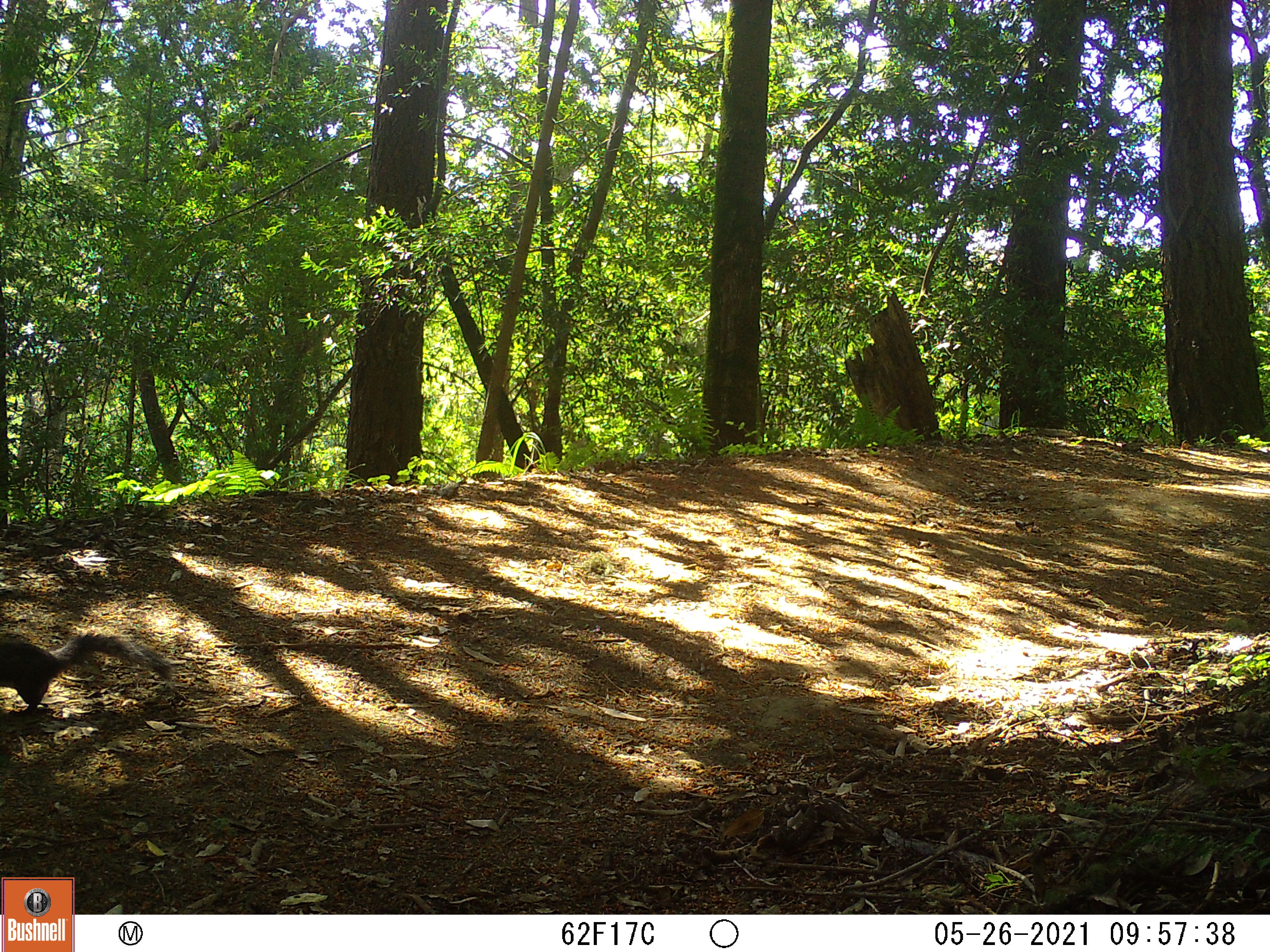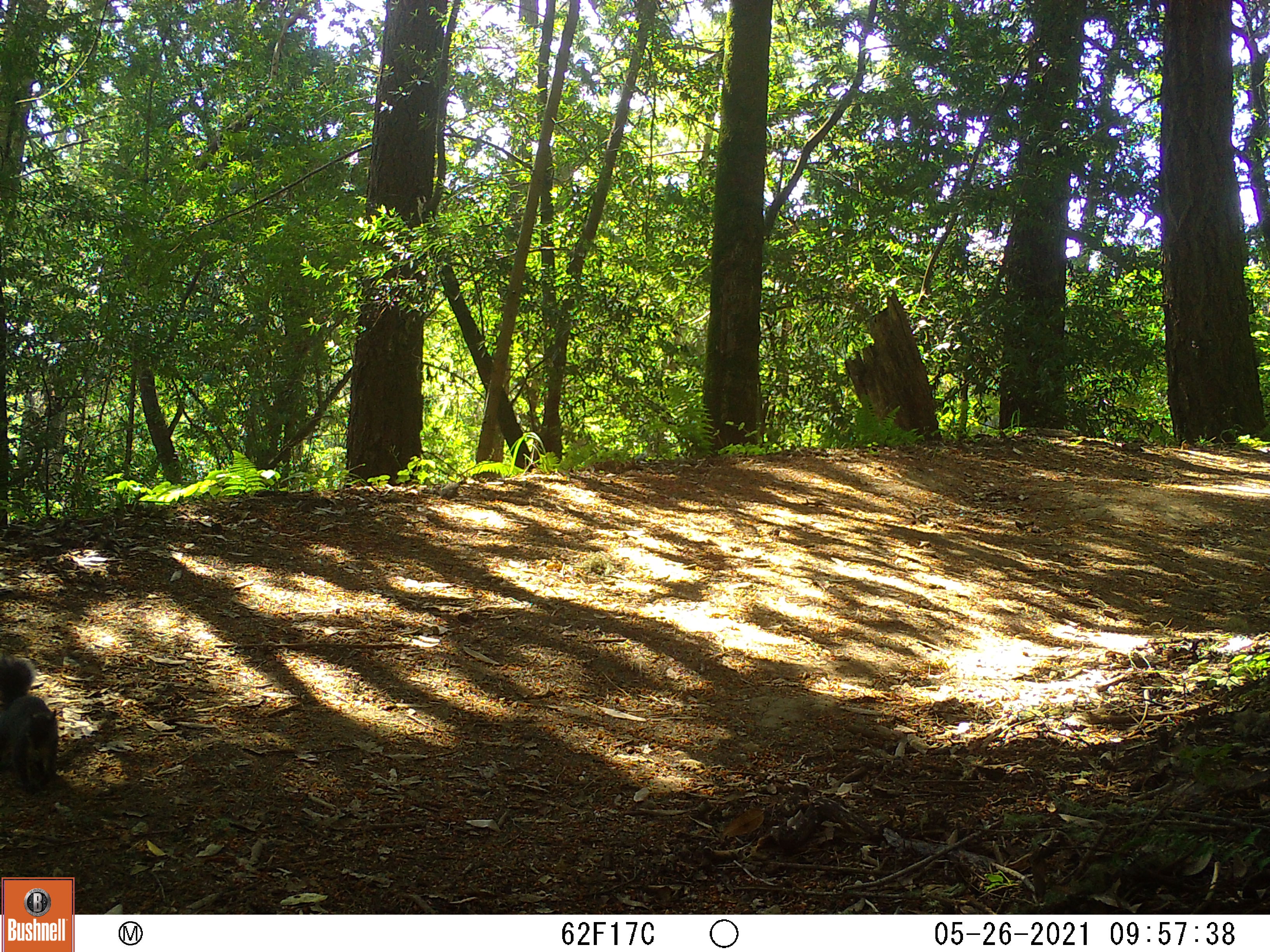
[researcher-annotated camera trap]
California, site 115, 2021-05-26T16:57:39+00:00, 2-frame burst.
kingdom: Animalia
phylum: Chordata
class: Mammalia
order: Rodentia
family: Sciuridae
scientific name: Sciuridae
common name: squirrel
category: unknown squirrel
Unknown squirrel (squirrel) (Sciuridae).